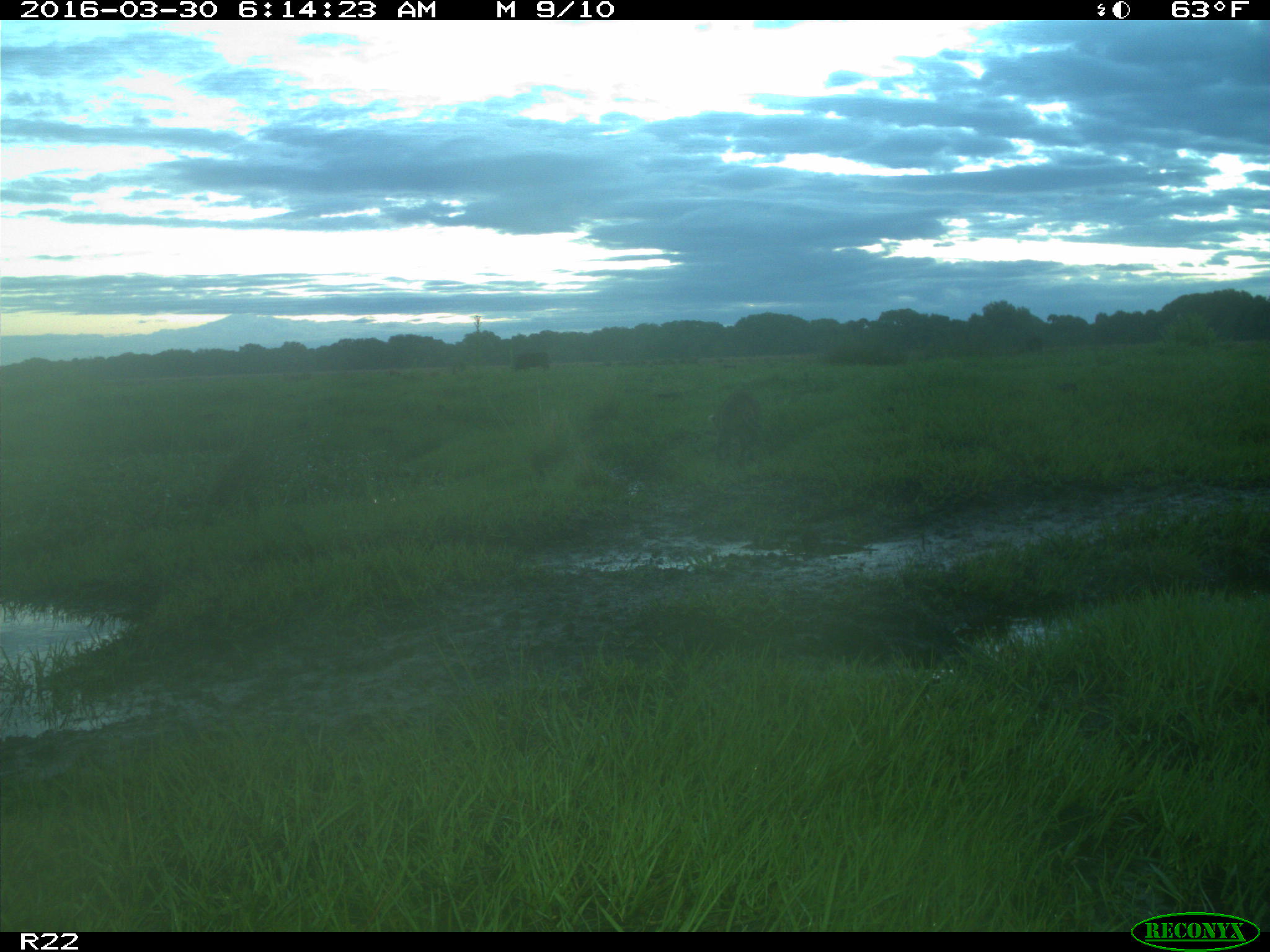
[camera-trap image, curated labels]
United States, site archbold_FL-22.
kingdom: Animalia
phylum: Chordata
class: Mammalia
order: Carnivora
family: Procyonidae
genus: Procyon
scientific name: Procyon lotor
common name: common raccoon